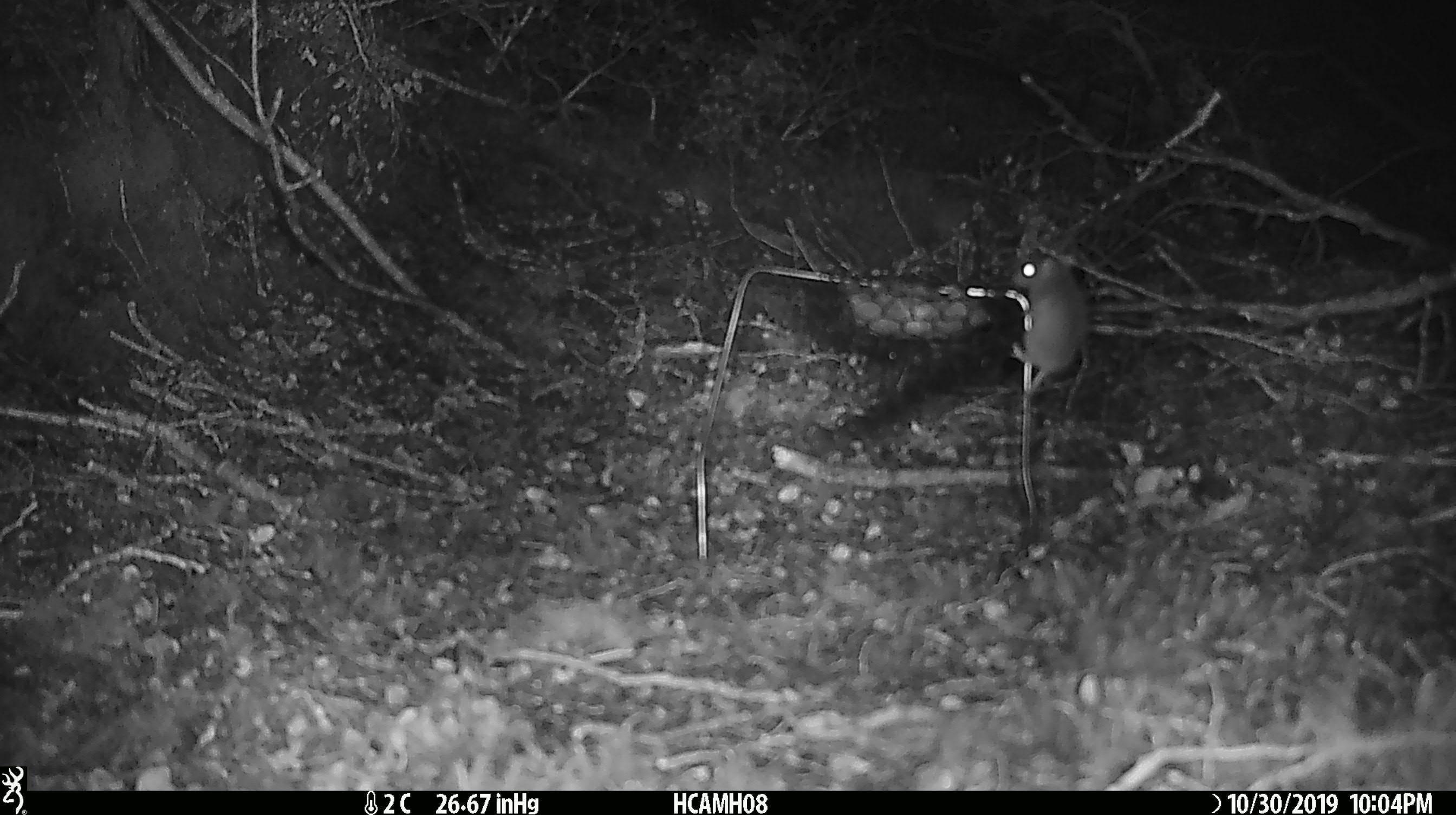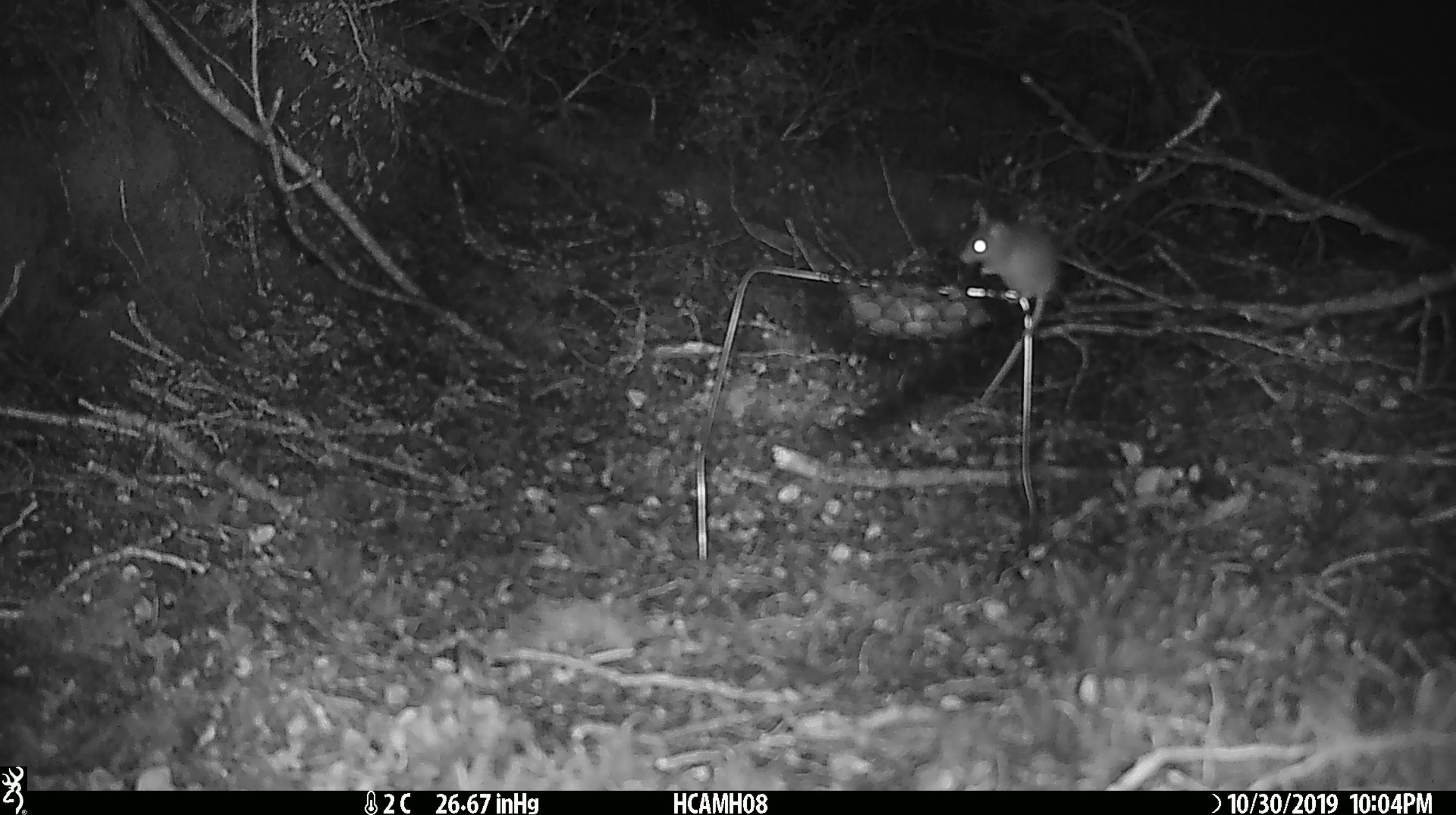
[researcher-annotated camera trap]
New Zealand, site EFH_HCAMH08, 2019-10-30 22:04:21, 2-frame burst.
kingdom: Animalia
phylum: Chordata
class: Mammalia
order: Rodentia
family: Muridae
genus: Mus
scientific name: Mus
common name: mouse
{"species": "mouse (Mus)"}